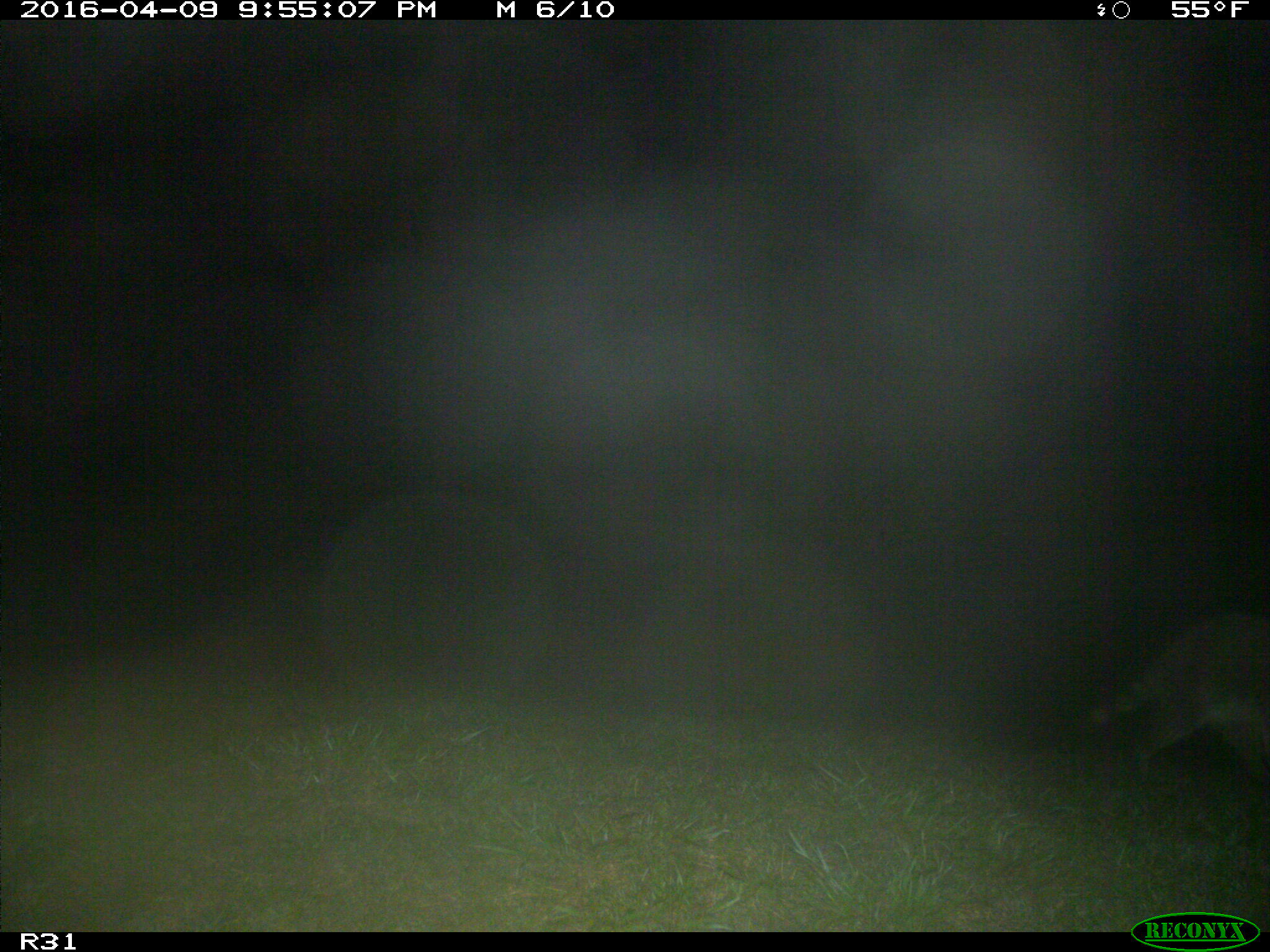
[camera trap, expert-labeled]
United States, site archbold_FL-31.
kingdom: Animalia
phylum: Chordata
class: Mammalia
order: Carnivora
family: Procyonidae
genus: Procyon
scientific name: Procyon lotor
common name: common raccoon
Procyon lotor (common raccoon).